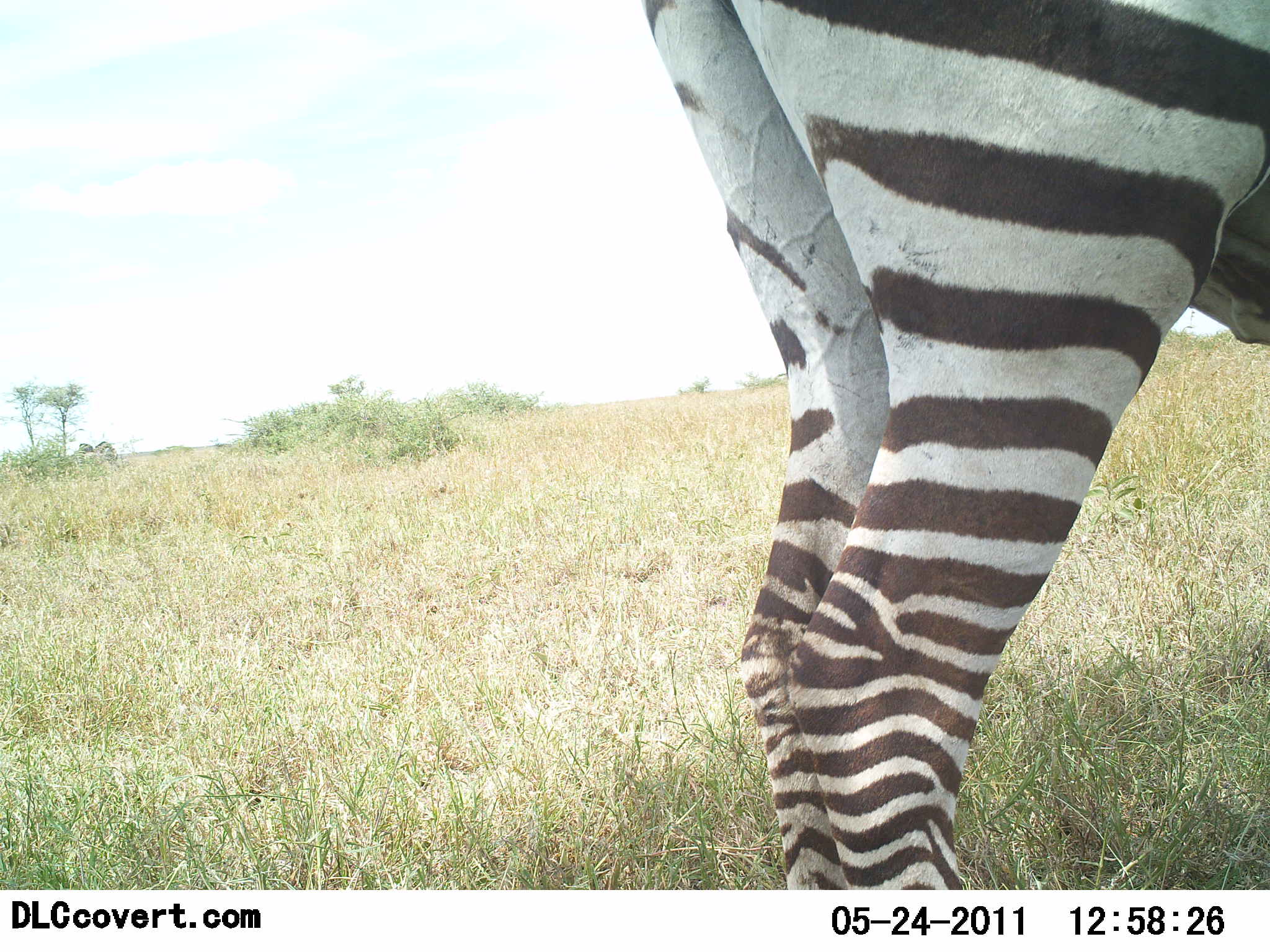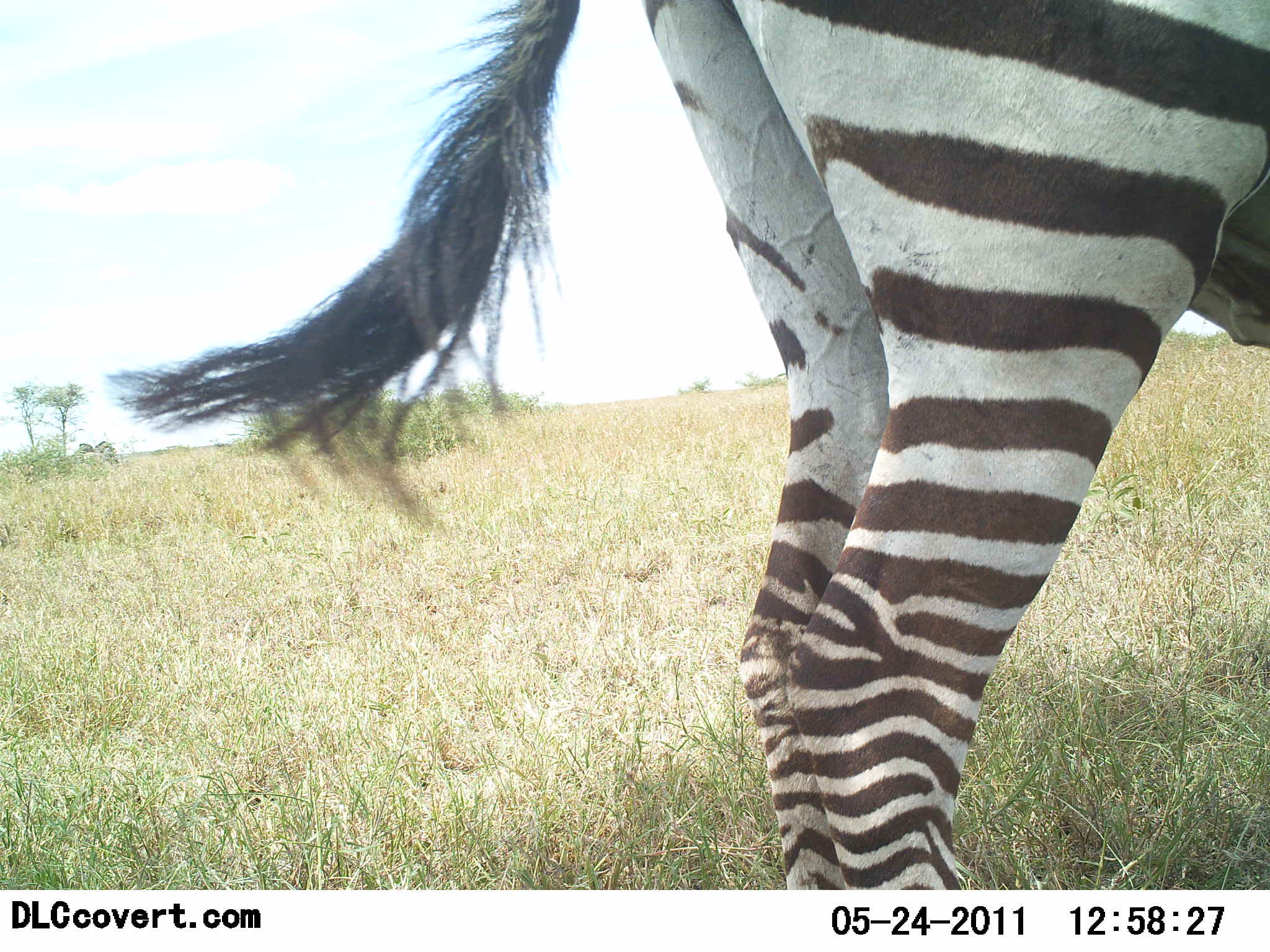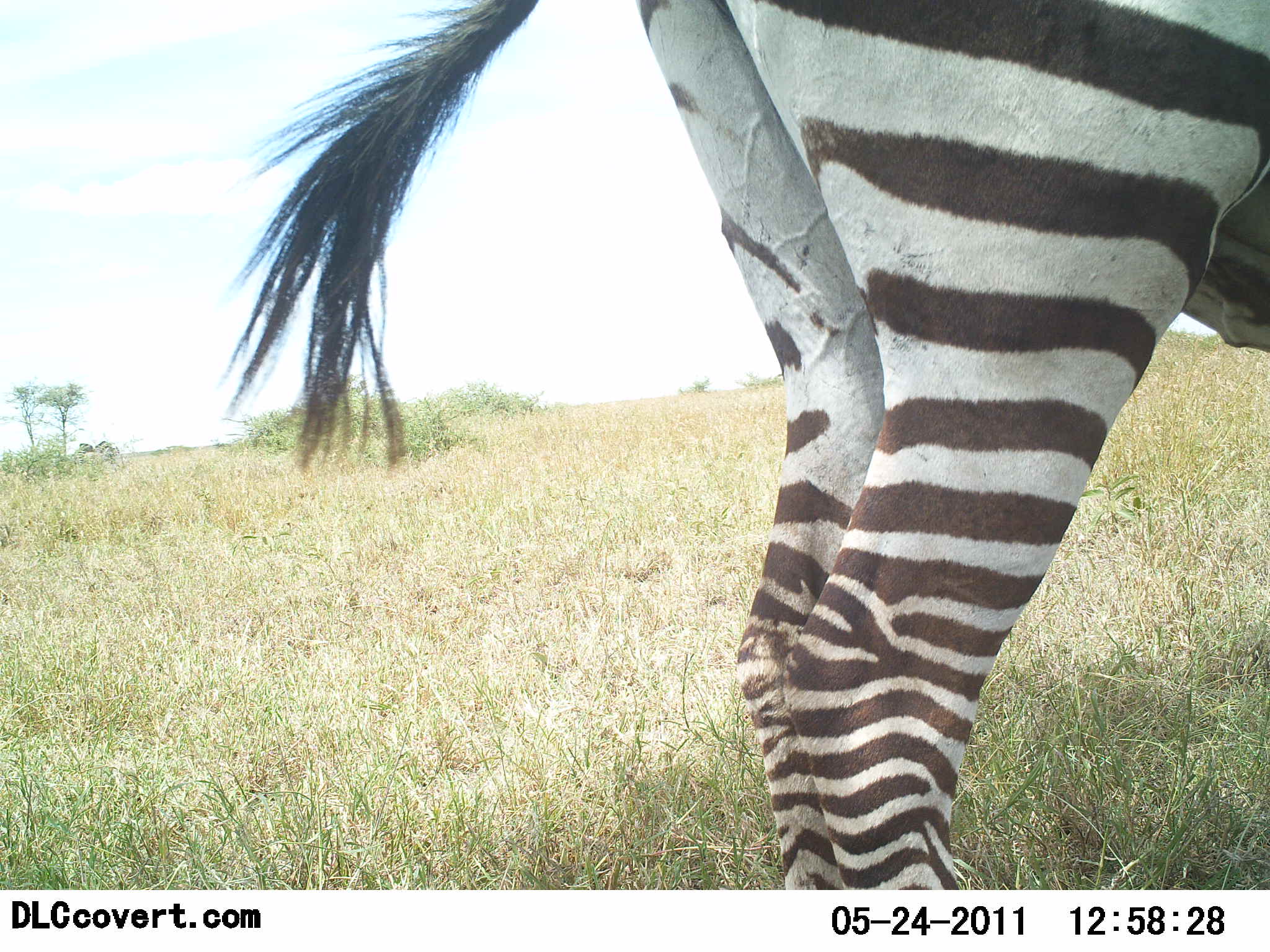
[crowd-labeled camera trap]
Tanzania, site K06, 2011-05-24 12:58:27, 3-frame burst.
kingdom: Animalia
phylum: Chordata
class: Mammalia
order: Perissodactyla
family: Equidae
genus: Equus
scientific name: Equus quagga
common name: plains zebra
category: zebra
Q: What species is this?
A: Zebra (plains zebra) (Equus quagga).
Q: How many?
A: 1.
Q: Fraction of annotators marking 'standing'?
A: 92%.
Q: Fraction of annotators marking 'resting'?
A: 0%.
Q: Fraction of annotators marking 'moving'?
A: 0%.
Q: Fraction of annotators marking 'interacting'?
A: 0%.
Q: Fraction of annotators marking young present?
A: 0%.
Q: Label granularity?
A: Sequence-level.